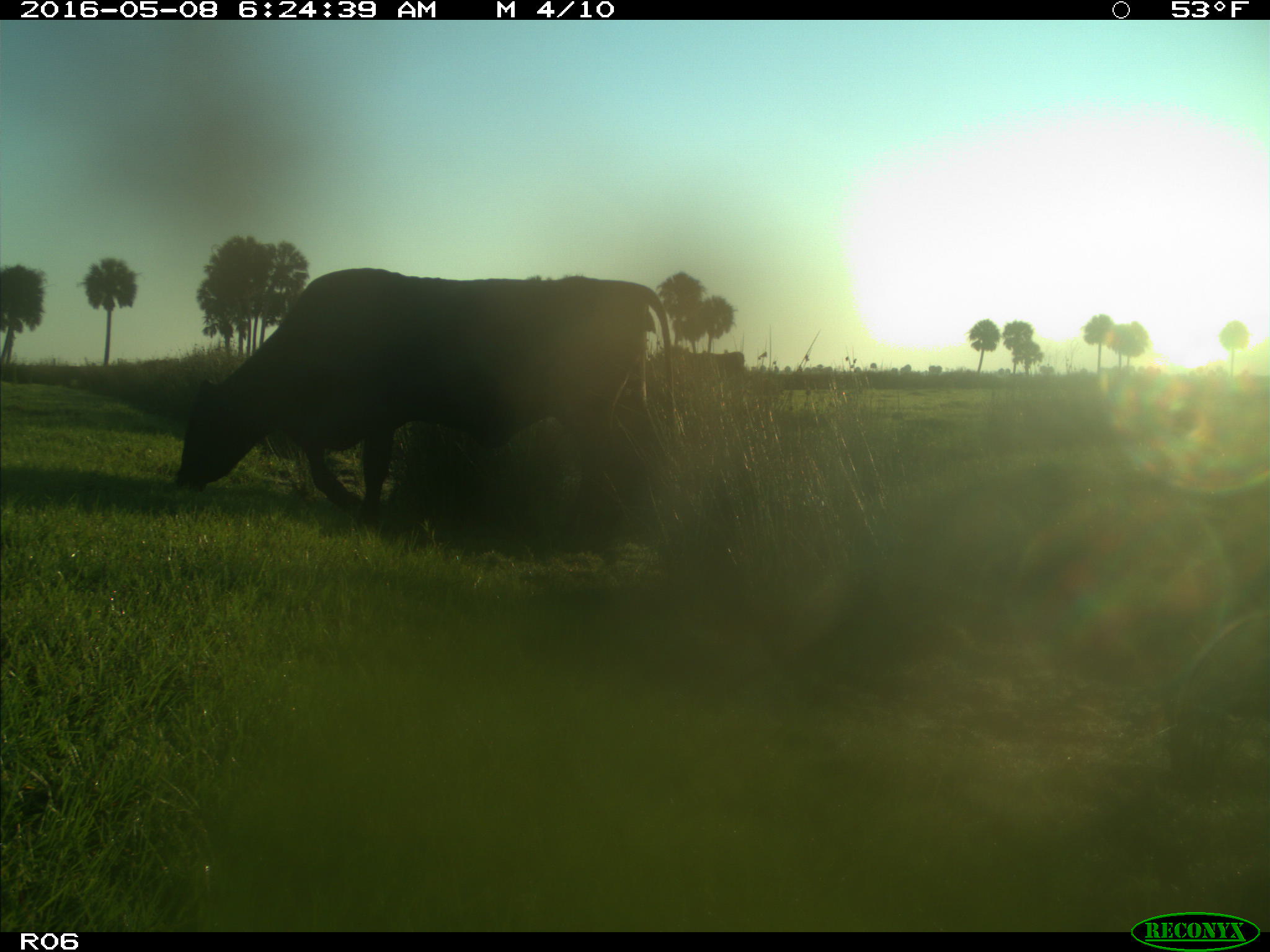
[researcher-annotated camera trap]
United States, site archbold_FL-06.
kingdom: Animalia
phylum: Chordata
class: Mammalia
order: Artiodactyla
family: Bovidae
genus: Bos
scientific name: Bos taurus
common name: domestic cow